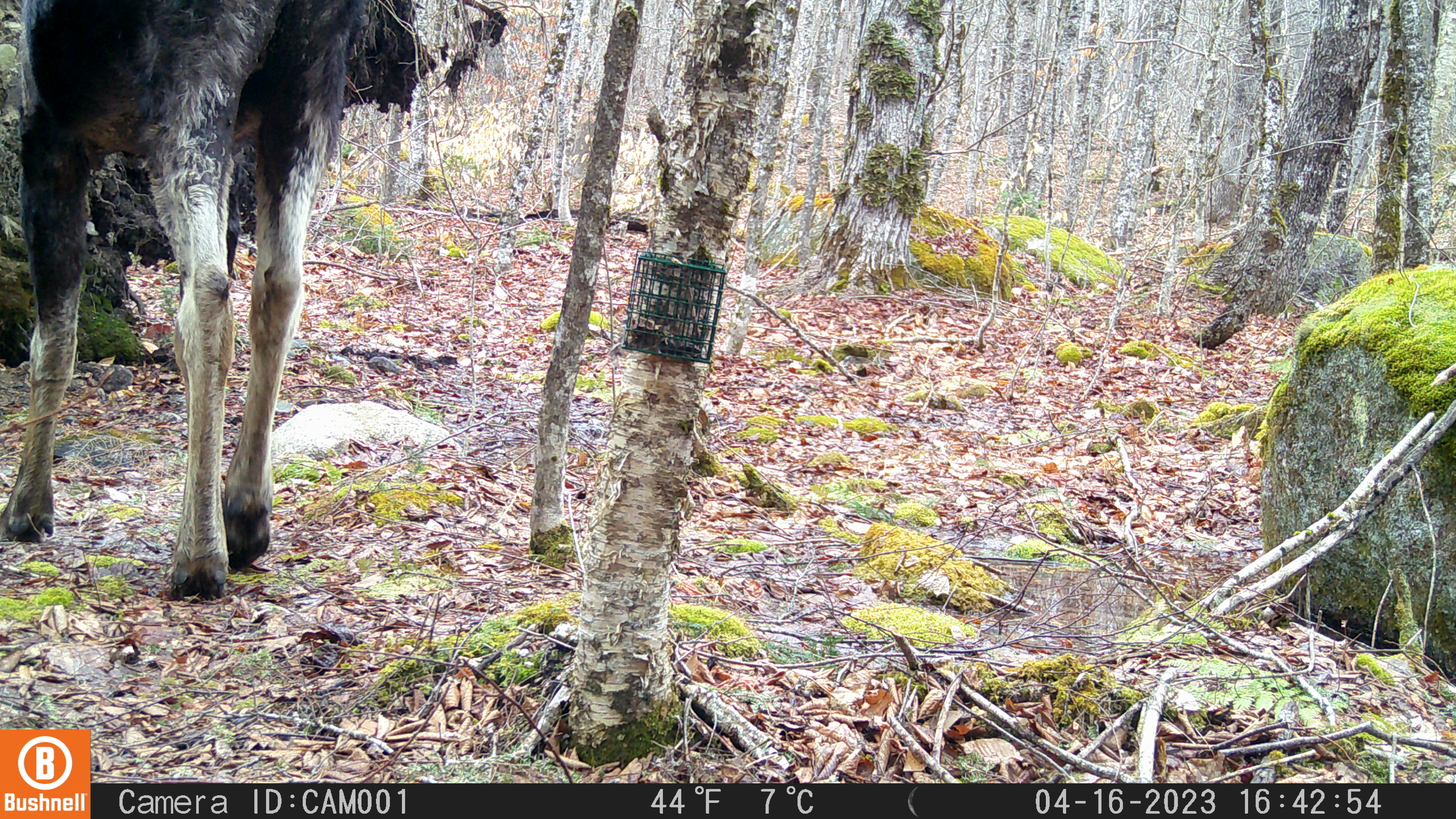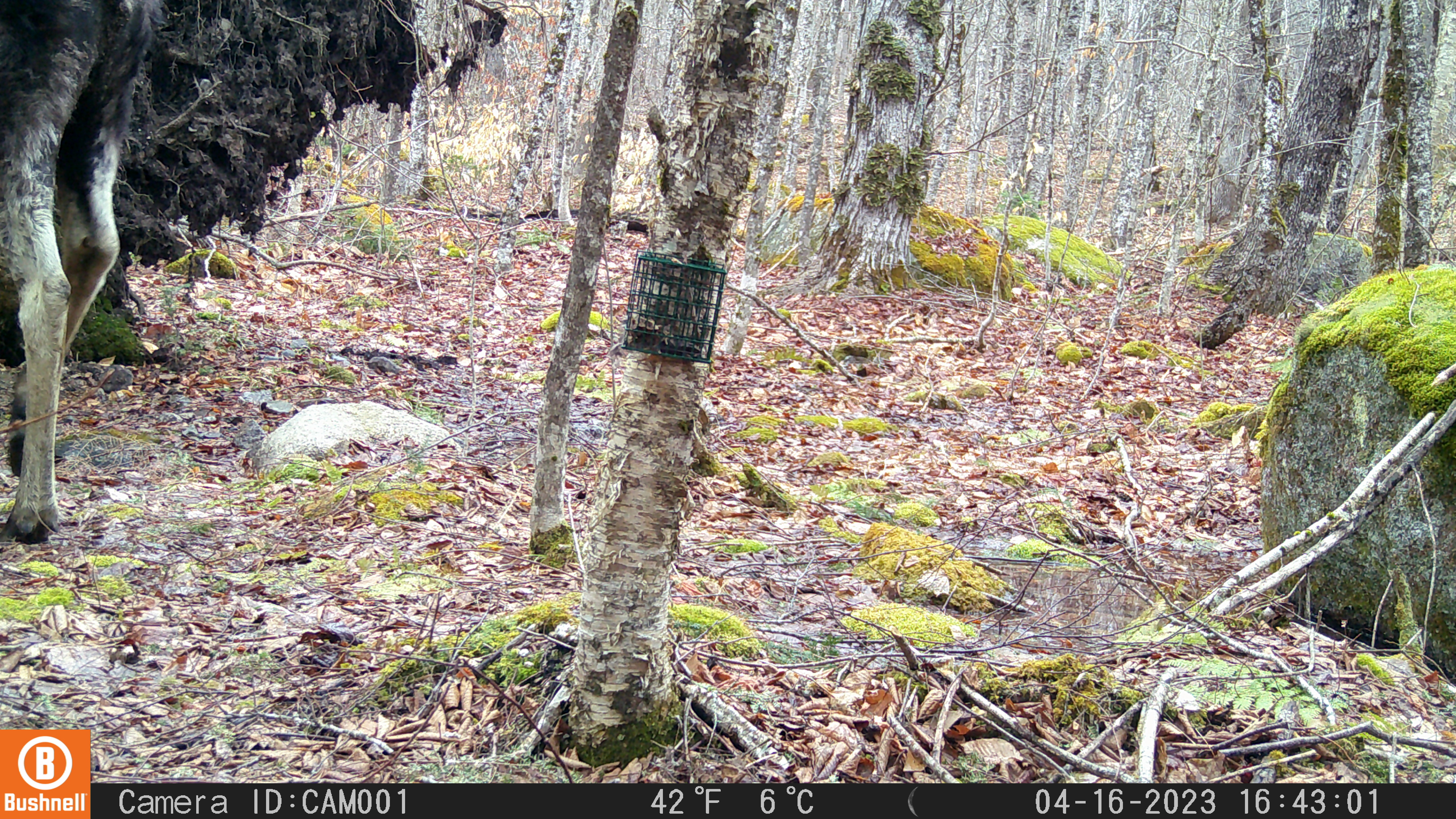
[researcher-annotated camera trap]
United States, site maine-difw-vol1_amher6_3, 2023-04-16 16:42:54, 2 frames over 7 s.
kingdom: Animalia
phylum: Chordata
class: Mammalia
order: Artiodactyla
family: Cervidae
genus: Alces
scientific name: Alces alces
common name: moose